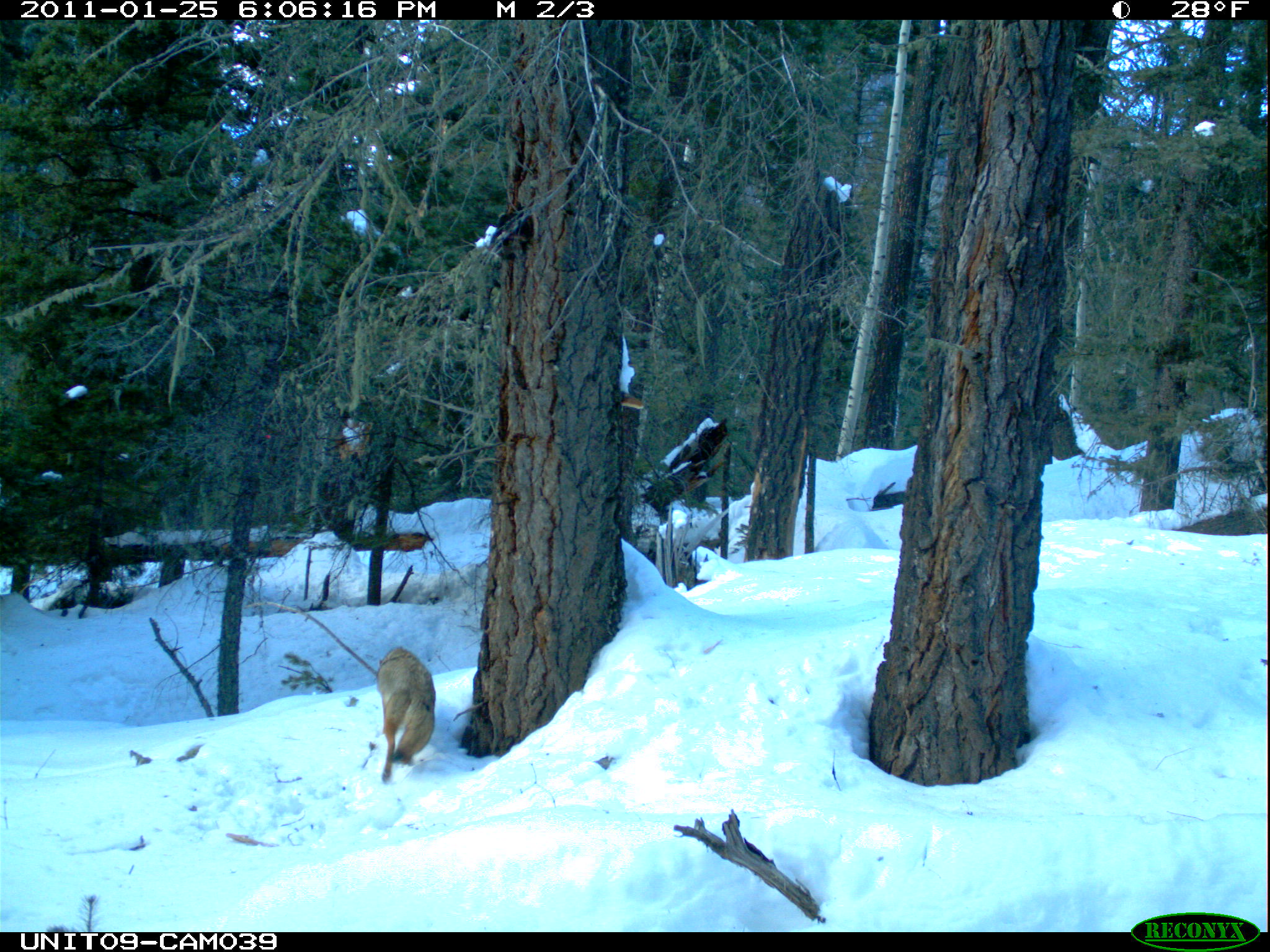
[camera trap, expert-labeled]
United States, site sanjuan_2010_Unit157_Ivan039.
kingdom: Animalia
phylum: Chordata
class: Mammalia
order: Carnivora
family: Canidae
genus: Canis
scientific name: Canis latrans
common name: coyote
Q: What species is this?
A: Canis latrans (coyote).